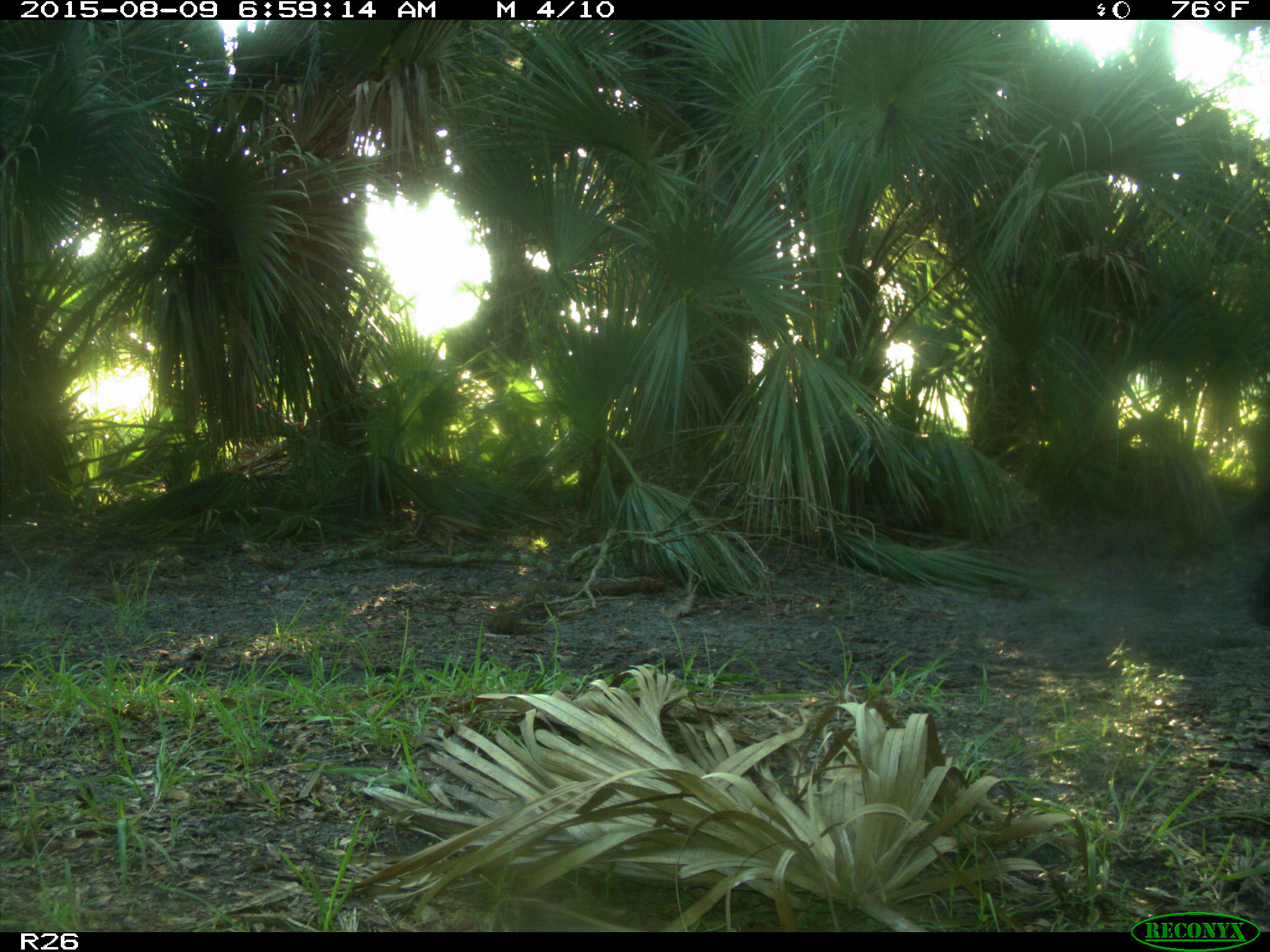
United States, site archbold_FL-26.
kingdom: Animalia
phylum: Chordata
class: Mammalia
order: Artiodactyla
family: Bovidae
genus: Bos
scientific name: Bos taurus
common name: domestic cow